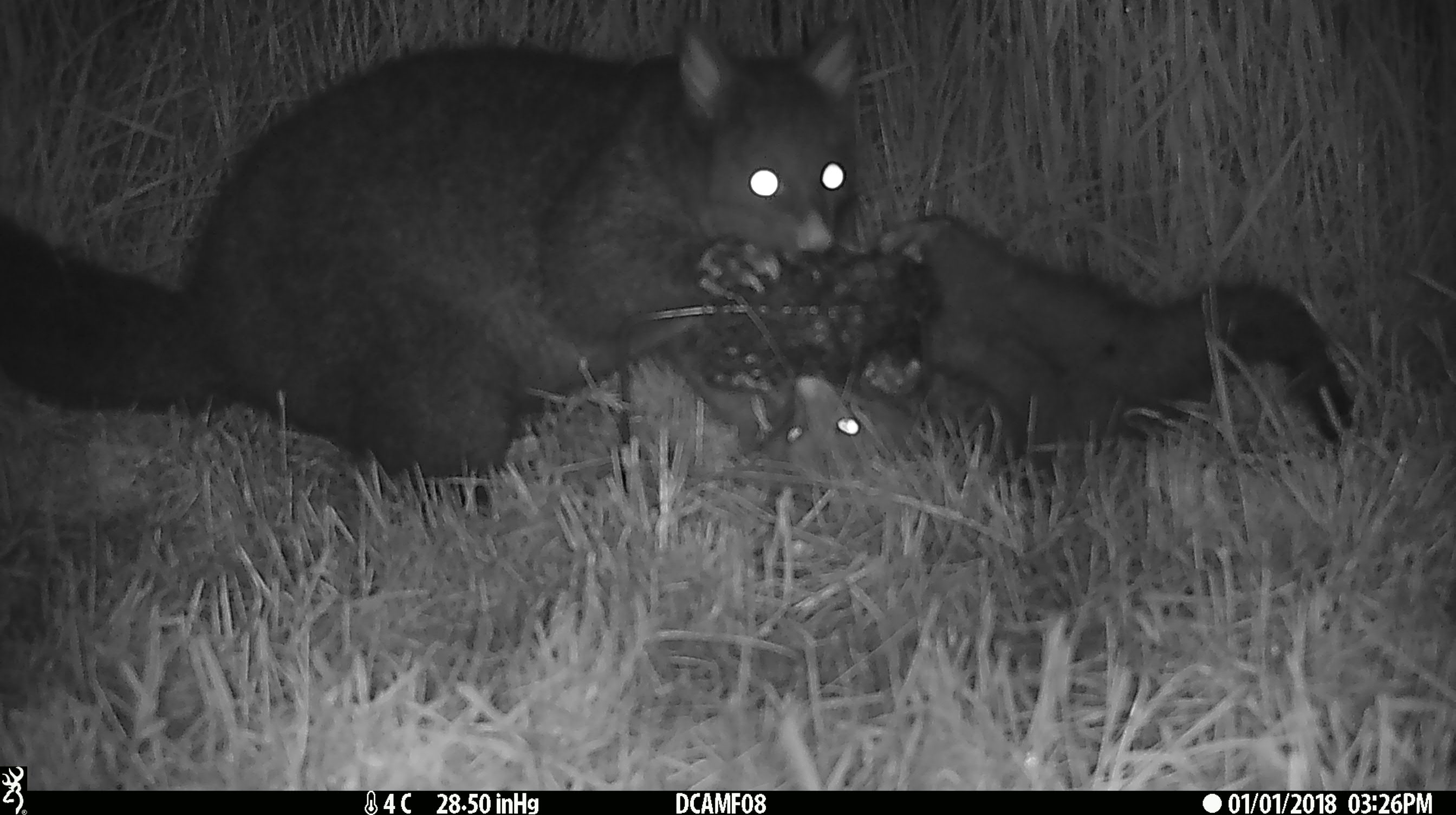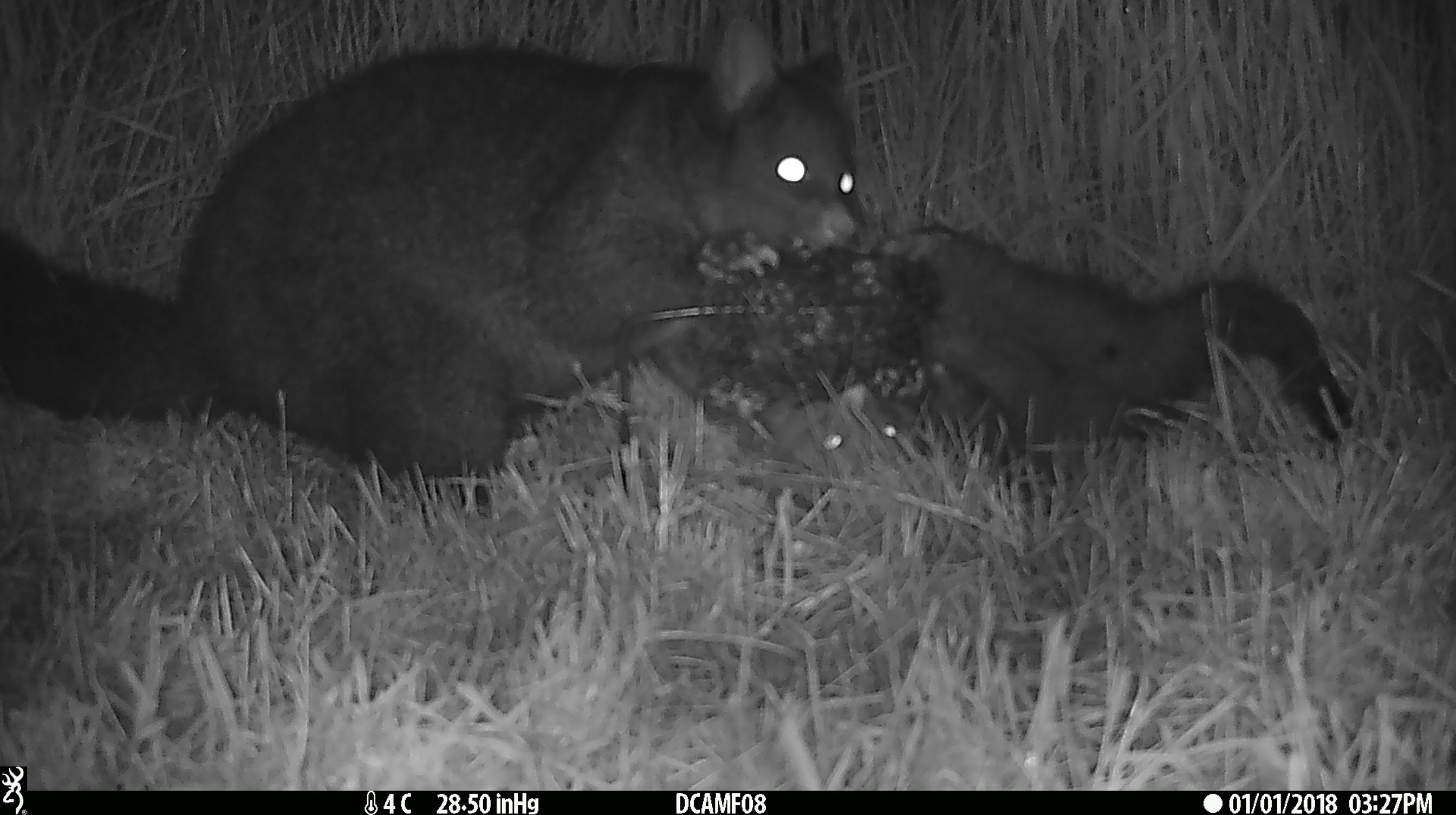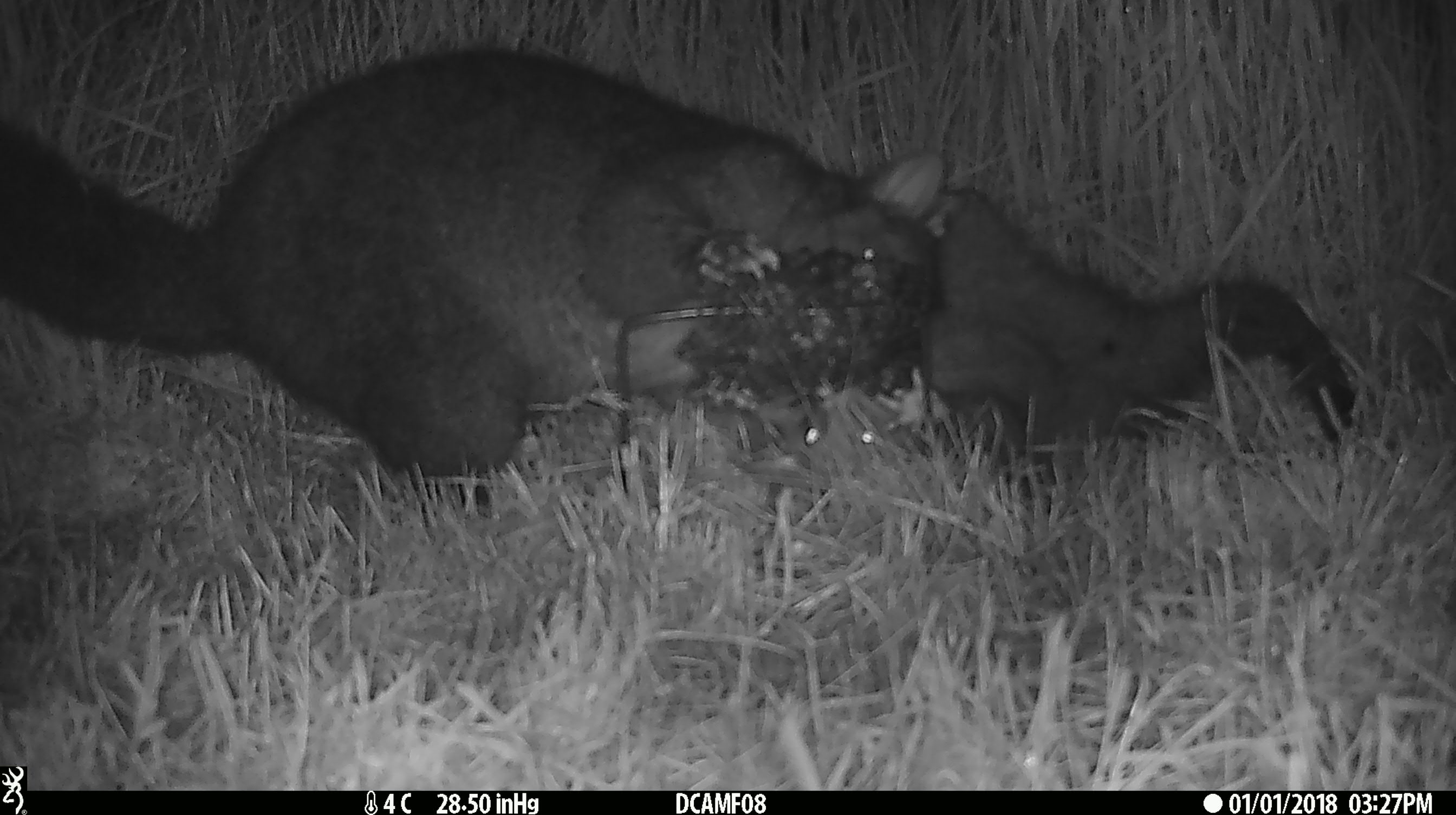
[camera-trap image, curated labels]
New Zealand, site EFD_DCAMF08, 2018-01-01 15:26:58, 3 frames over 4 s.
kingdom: Animalia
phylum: Chordata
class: Mammalia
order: Diprotodontia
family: Phalangeridae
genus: Trichosurus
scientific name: Trichosurus vulpecula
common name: common brushtail possum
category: possum